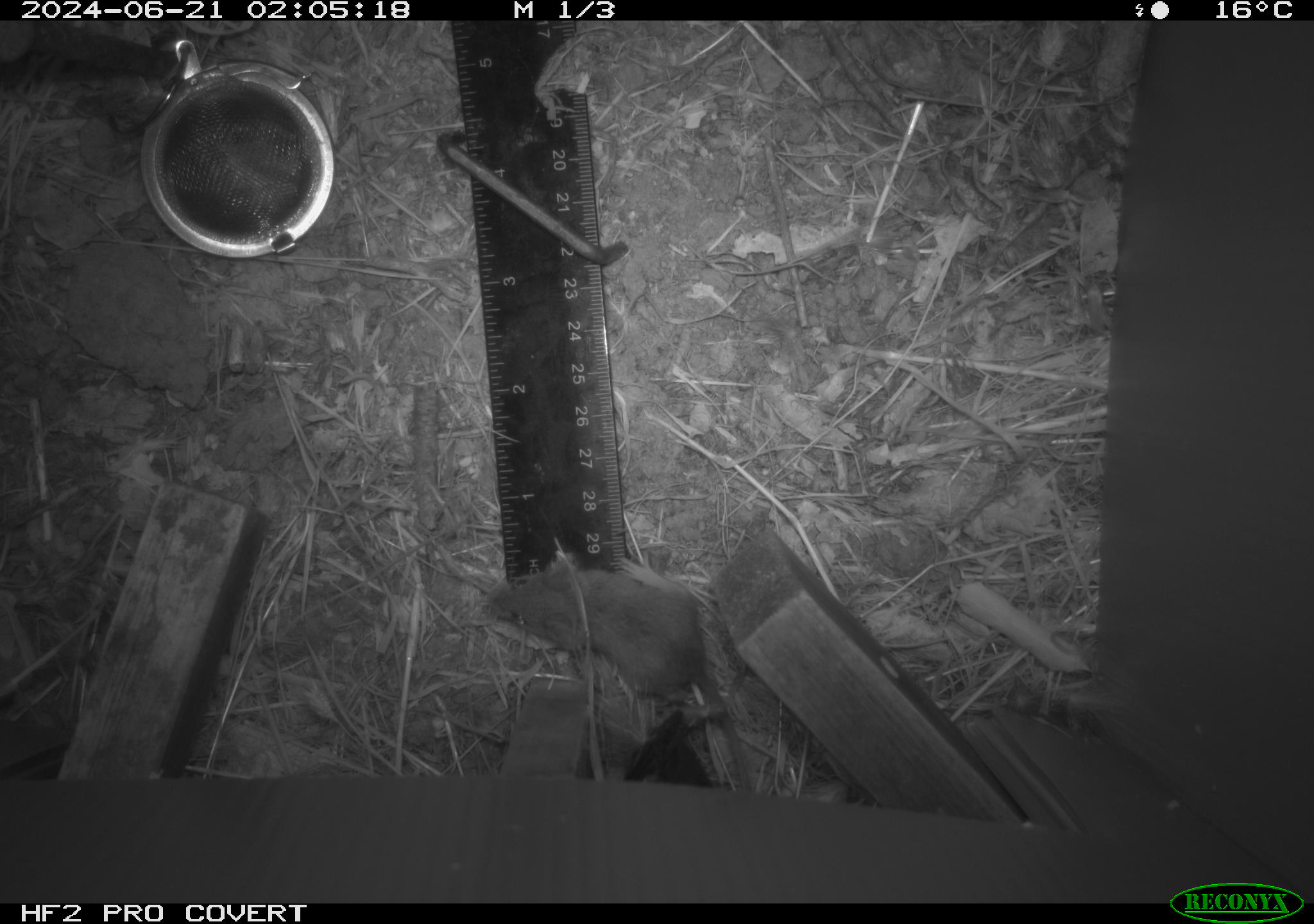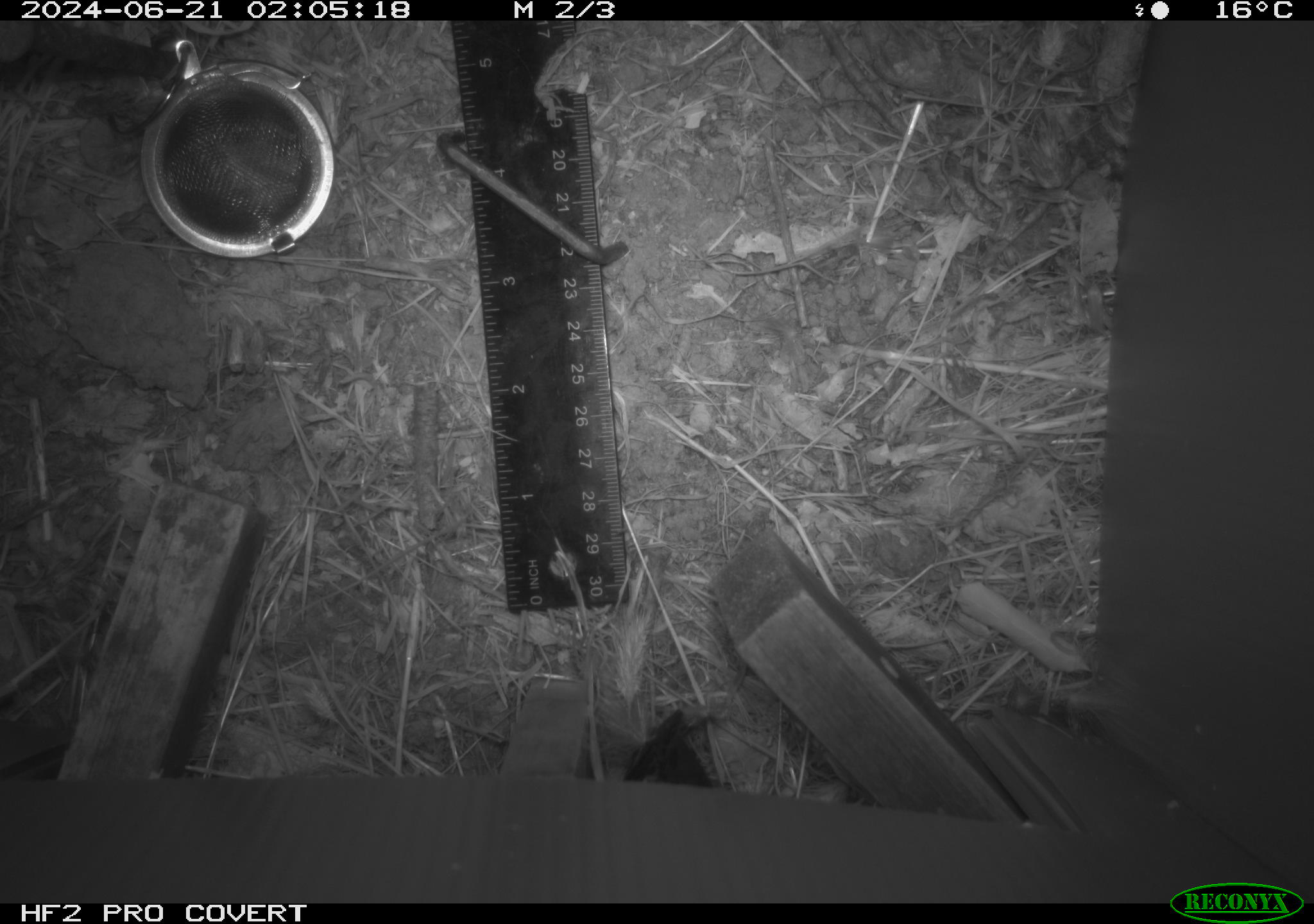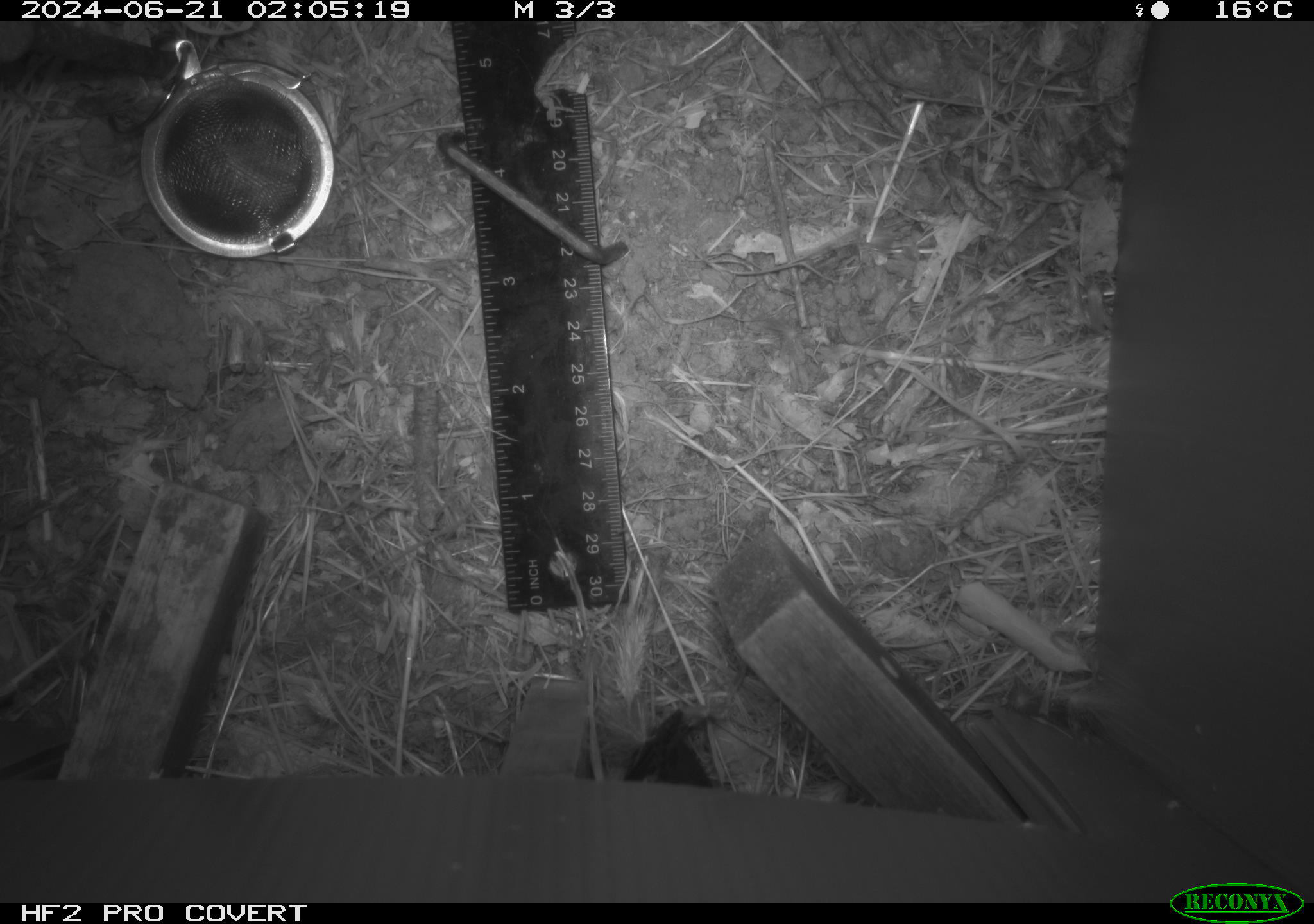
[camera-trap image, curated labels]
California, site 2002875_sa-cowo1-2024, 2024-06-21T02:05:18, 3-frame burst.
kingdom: Animalia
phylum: Chordata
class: Mammalia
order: Rodentia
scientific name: Rodentia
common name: mouse species